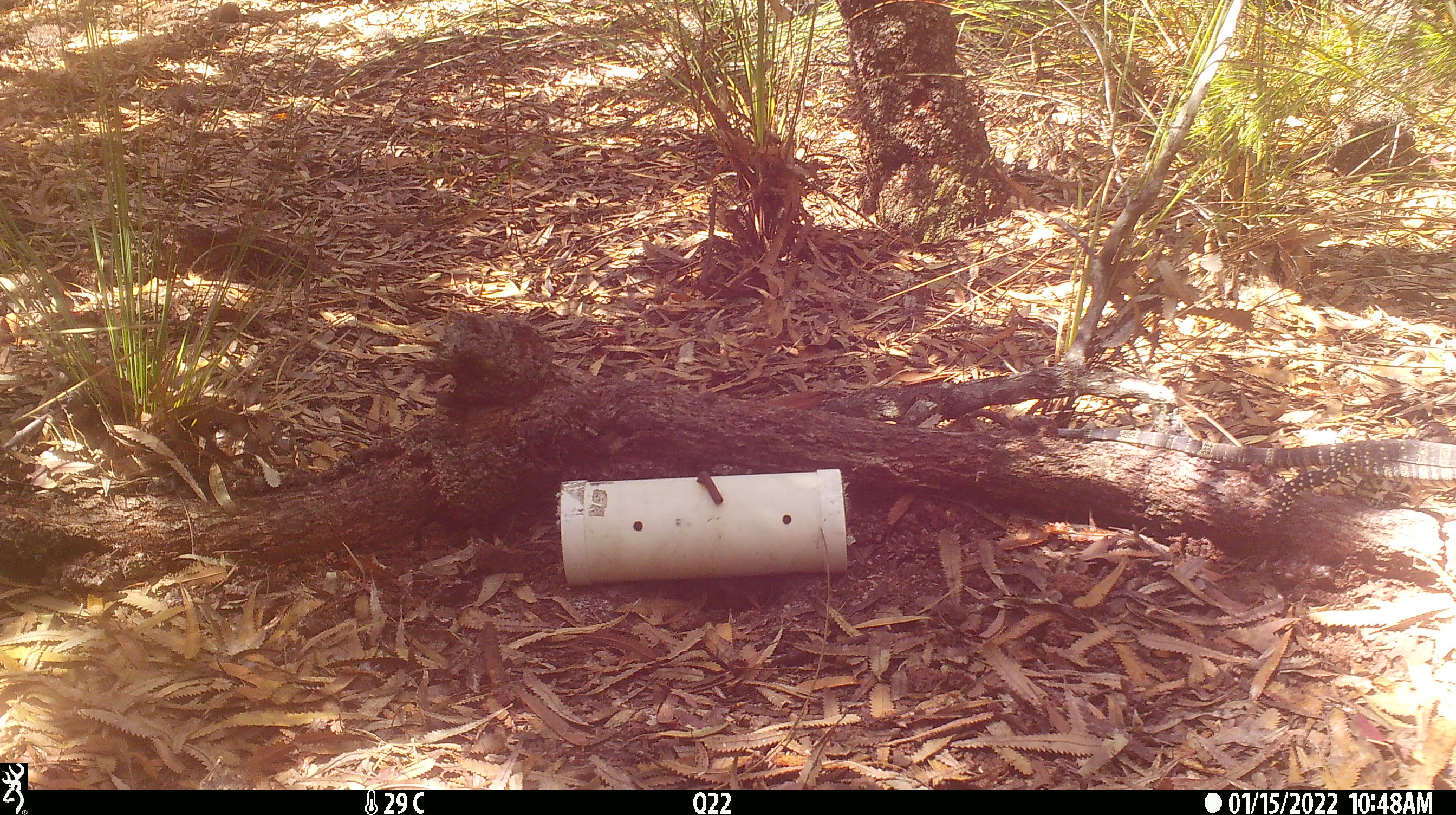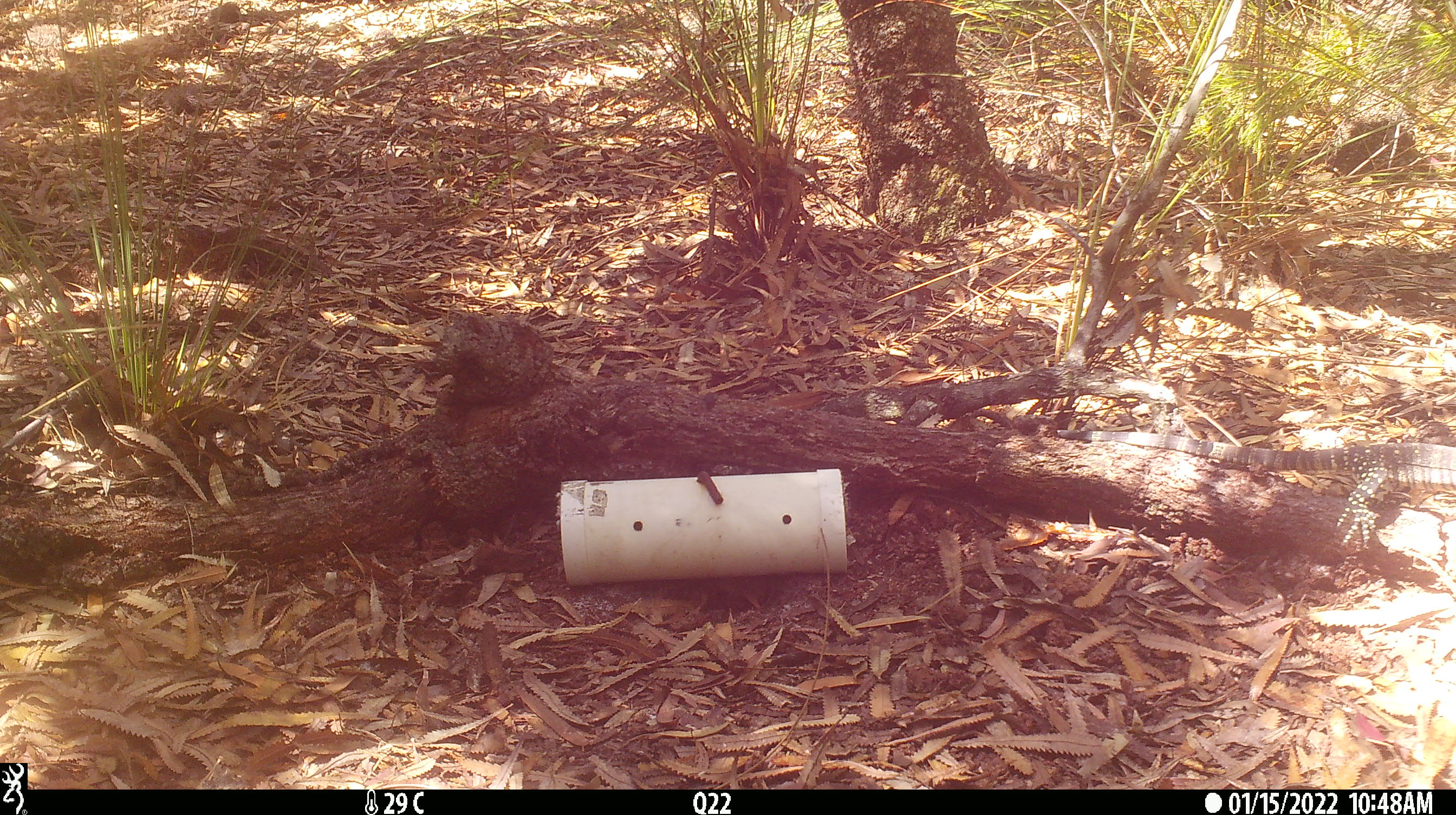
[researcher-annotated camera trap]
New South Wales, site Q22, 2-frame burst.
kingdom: Animalia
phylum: Chordata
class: Reptilia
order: Squamata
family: Varanidae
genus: Varanus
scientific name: Varanus varius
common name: lace monitor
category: goanna